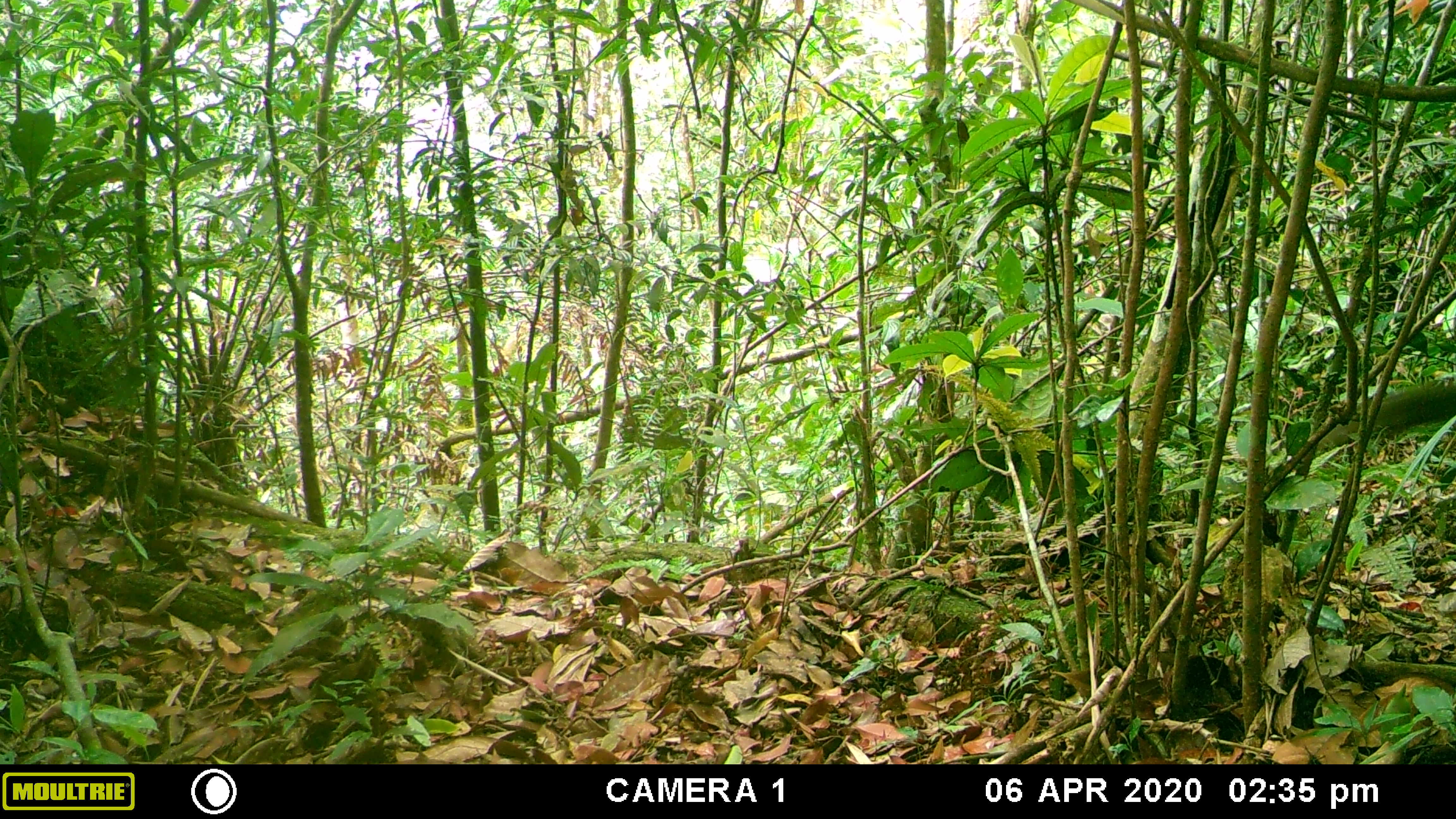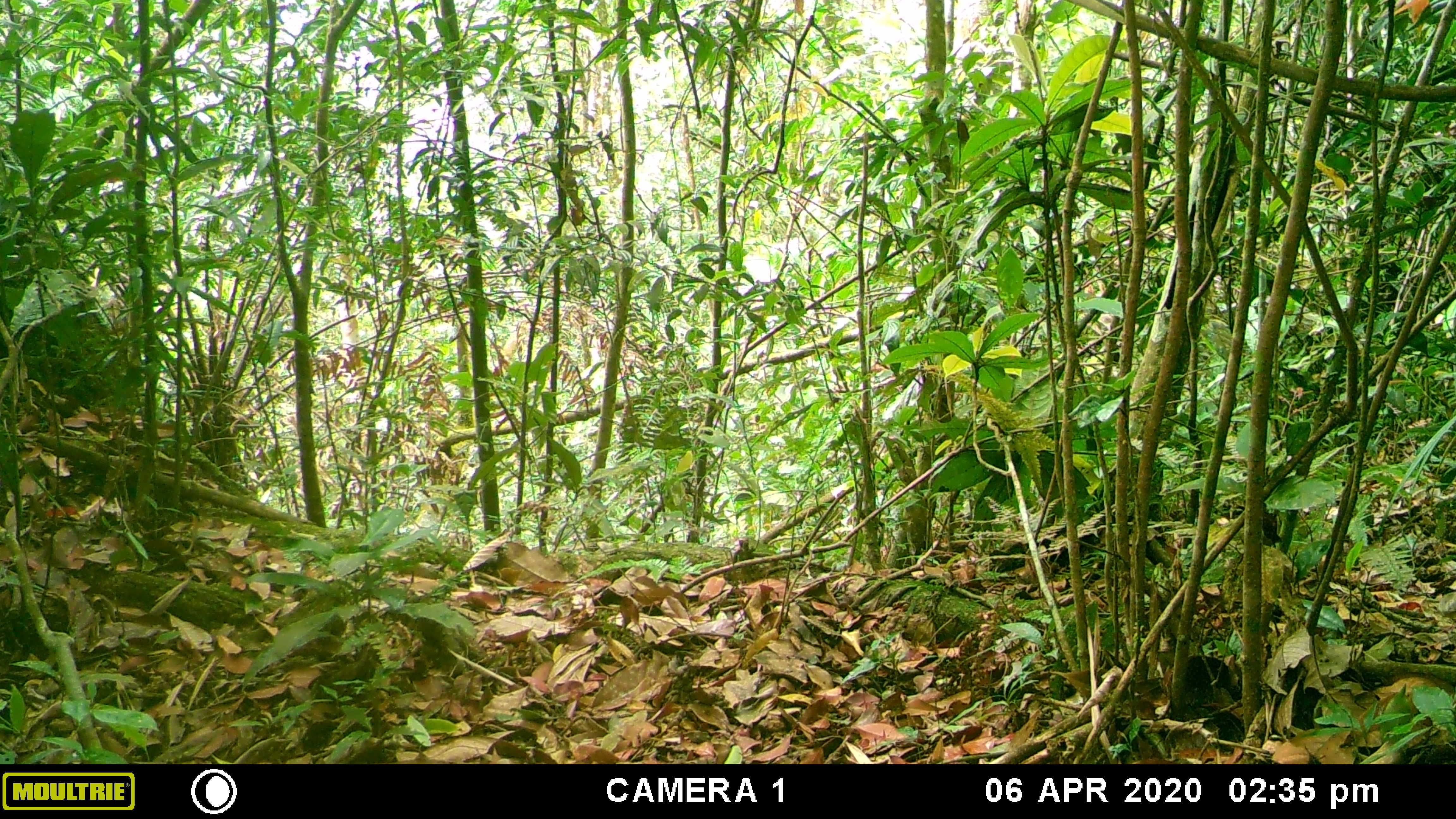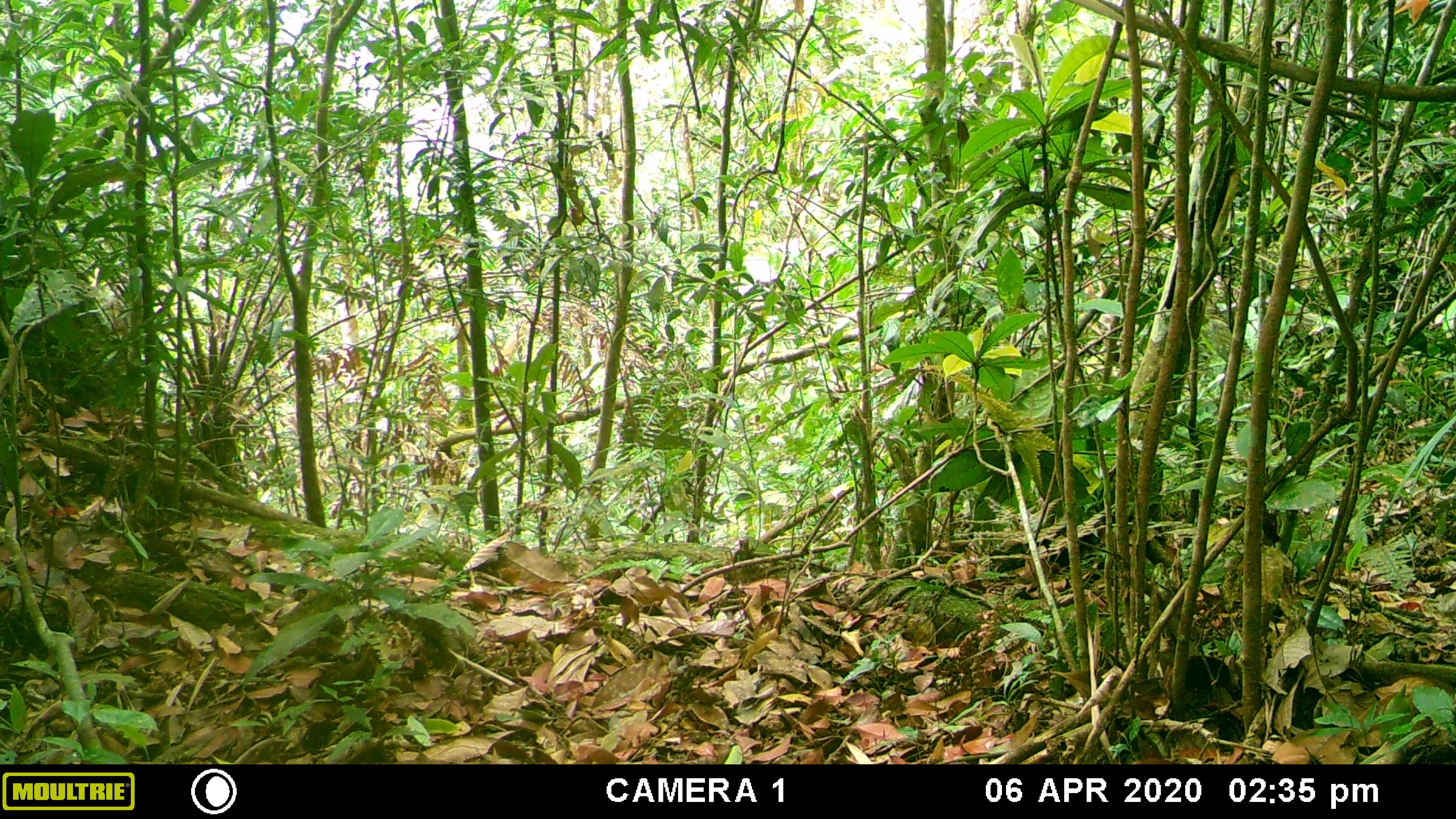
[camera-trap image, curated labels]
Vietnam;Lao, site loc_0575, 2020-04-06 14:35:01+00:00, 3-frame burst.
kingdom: Animalia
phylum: Chordata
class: Mammalia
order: Rodentia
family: Sciuridae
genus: Dremomys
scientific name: Dremomys rufigenis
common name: red-cheeked squirrel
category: red cheeked squirrel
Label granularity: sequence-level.